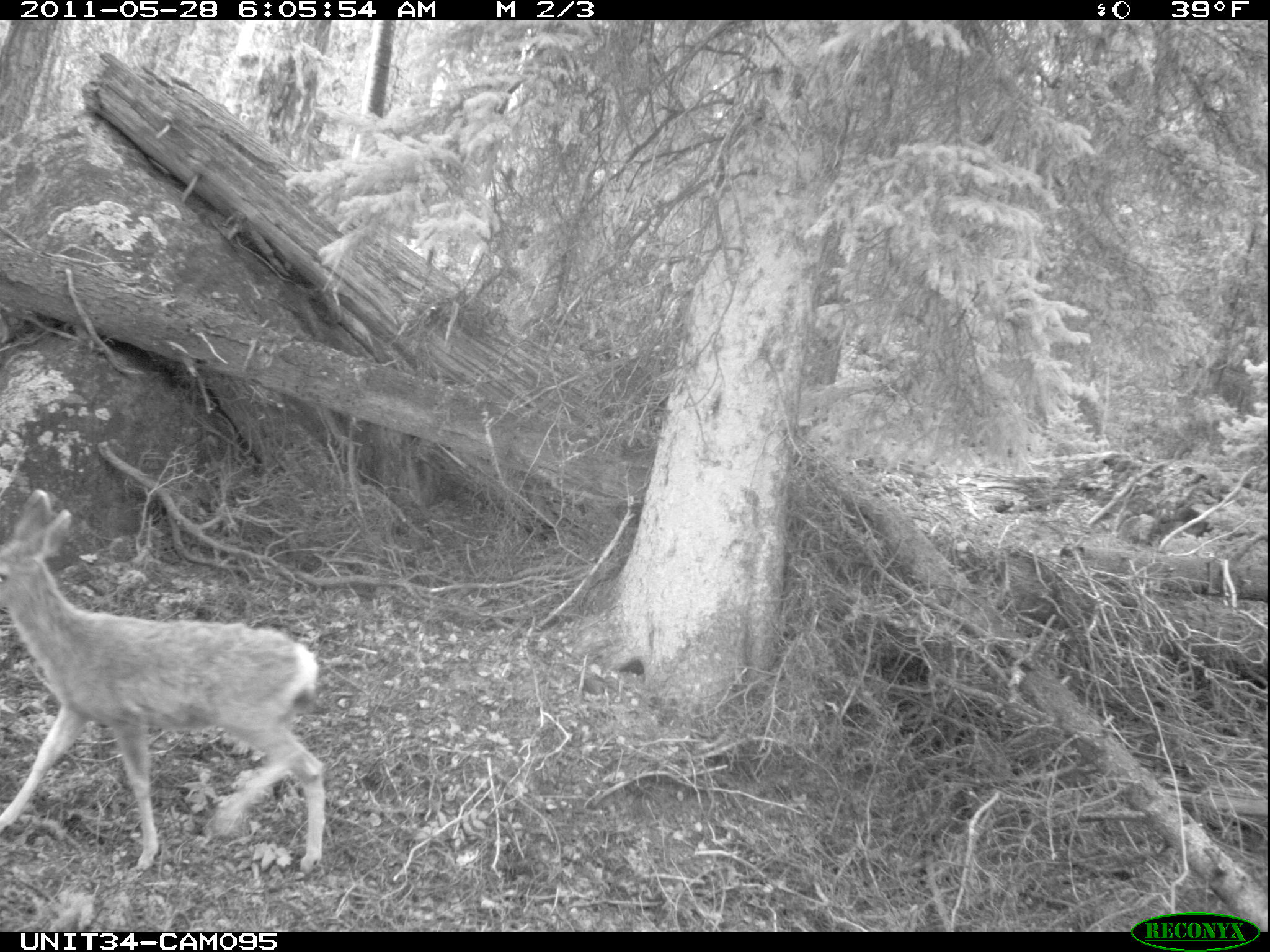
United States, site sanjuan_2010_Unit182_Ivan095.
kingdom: Animalia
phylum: Chordata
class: Mammalia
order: Artiodactyla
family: Cervidae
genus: Odocoileus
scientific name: Odocoileus hemionus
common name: mule deer